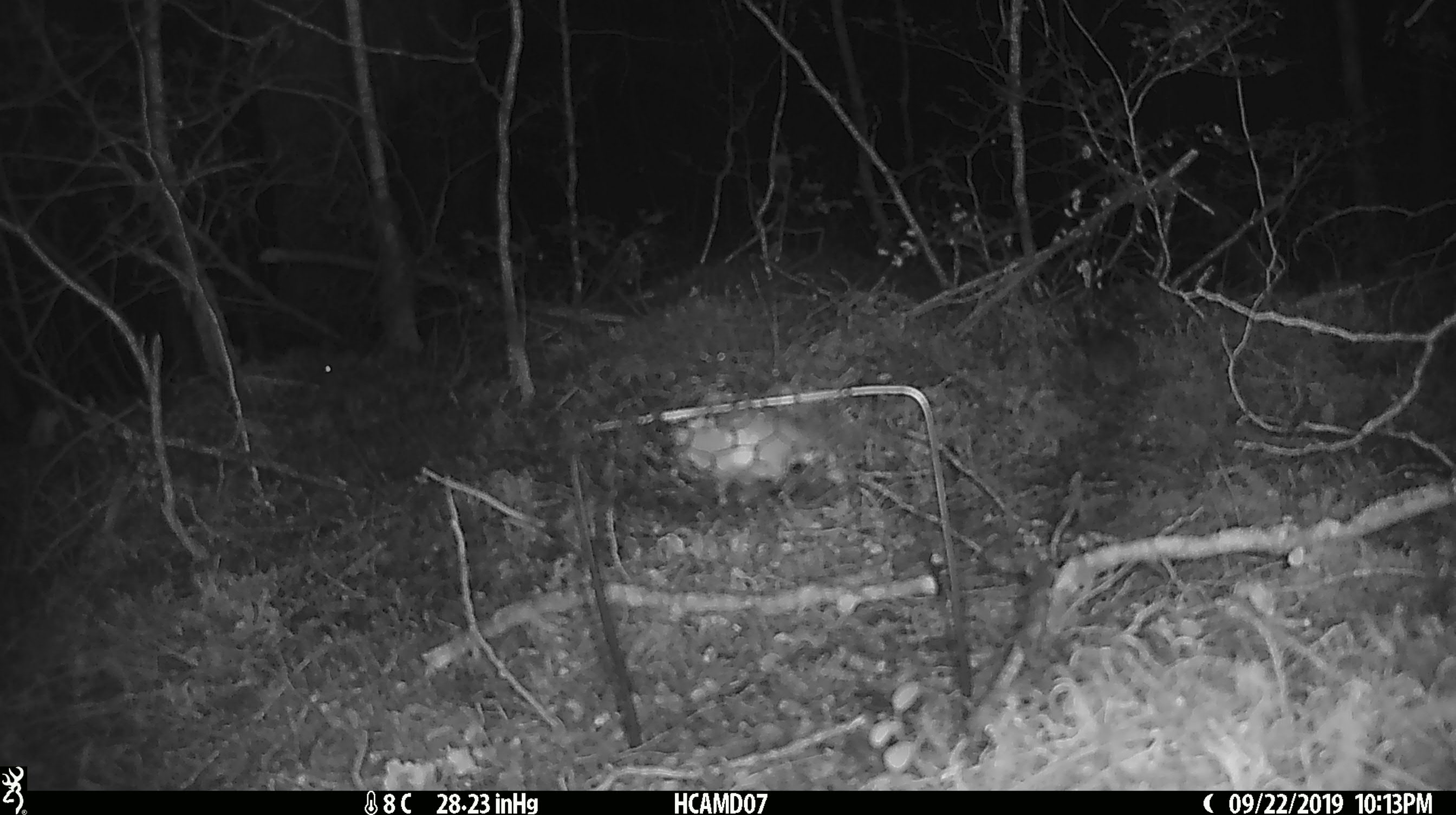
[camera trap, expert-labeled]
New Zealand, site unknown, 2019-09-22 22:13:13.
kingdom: Animalia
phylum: Chordata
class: Mammalia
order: Rodentia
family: Muridae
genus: Mus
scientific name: Mus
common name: mouse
Mouse (Mus).